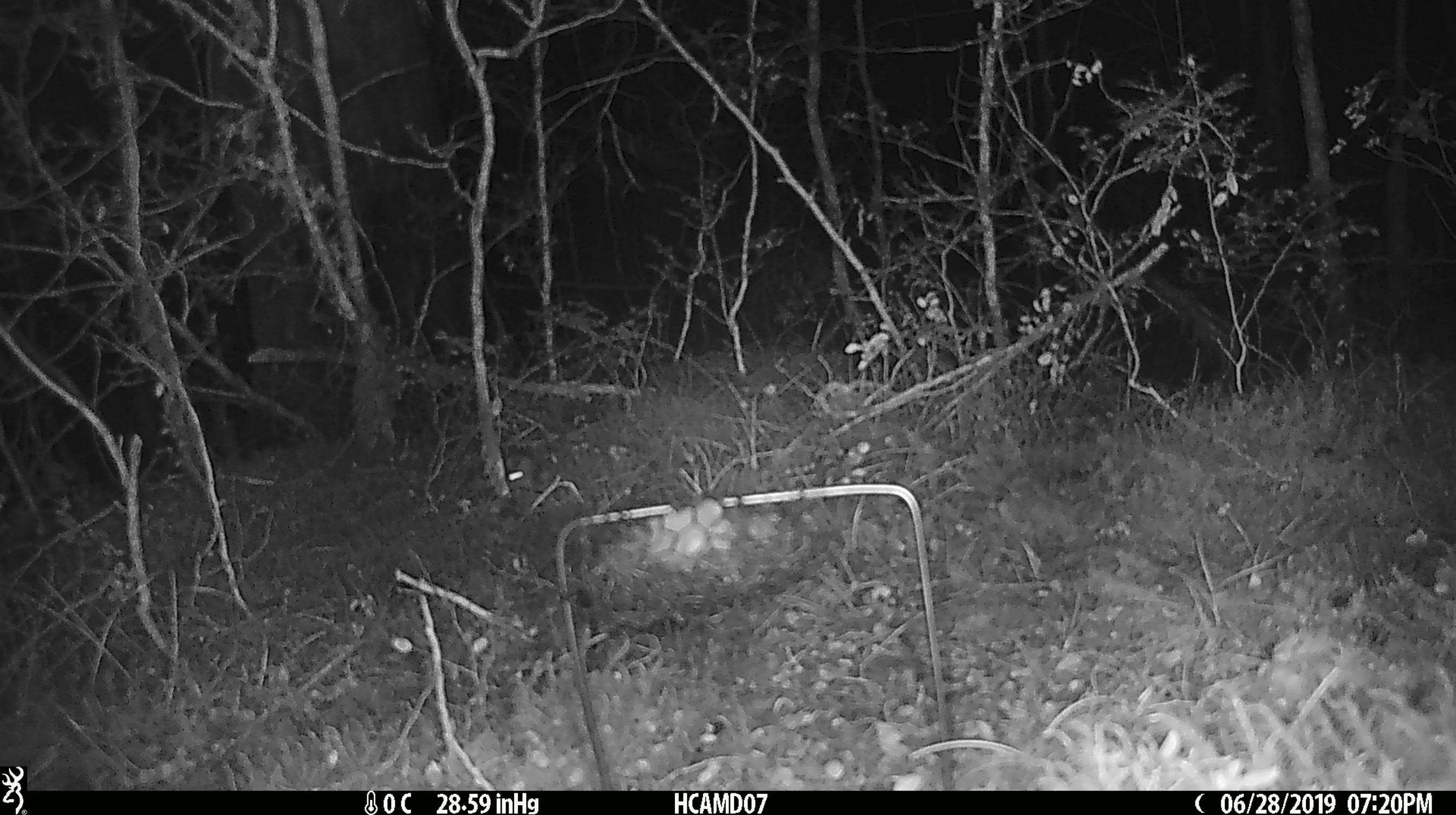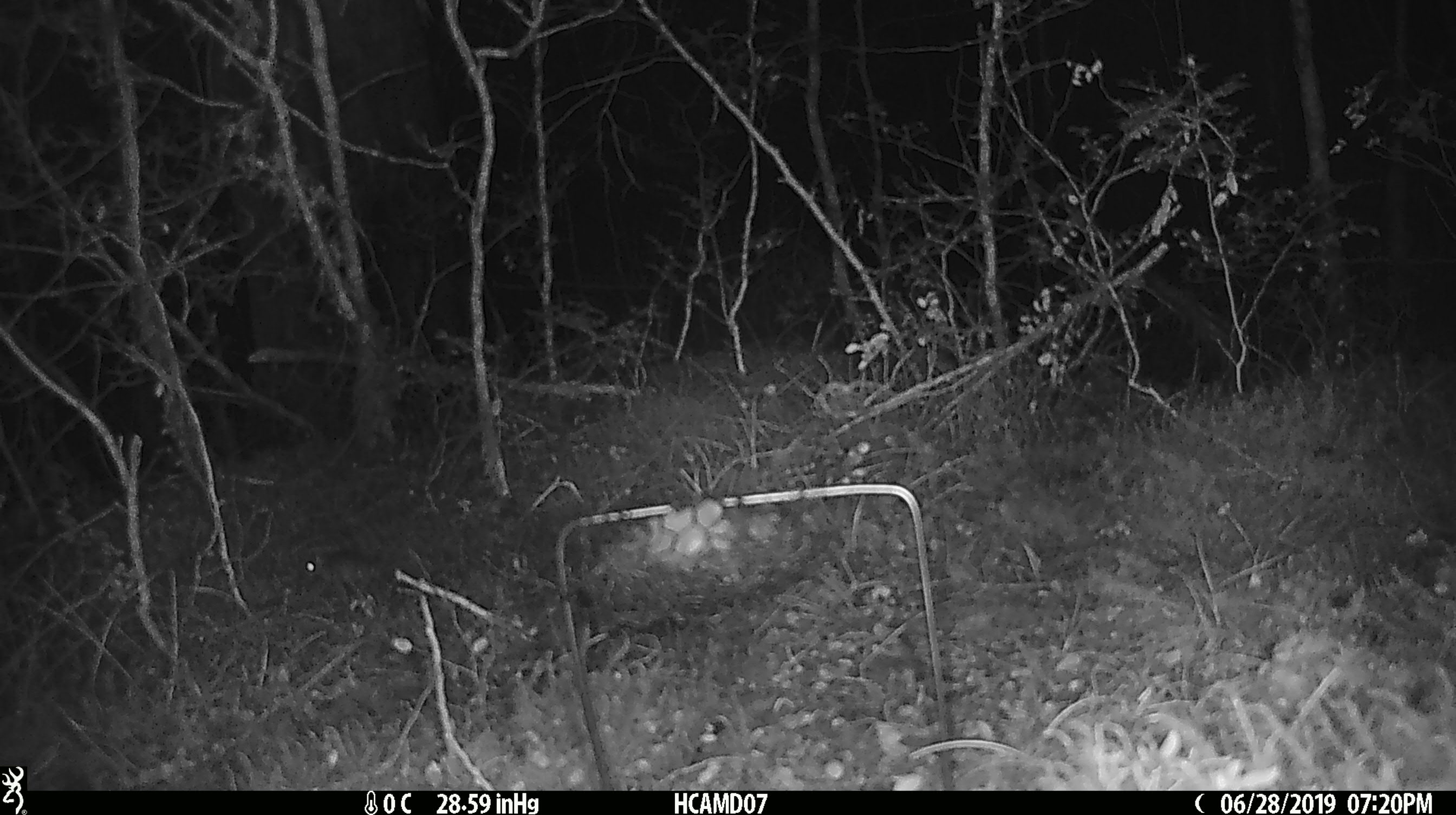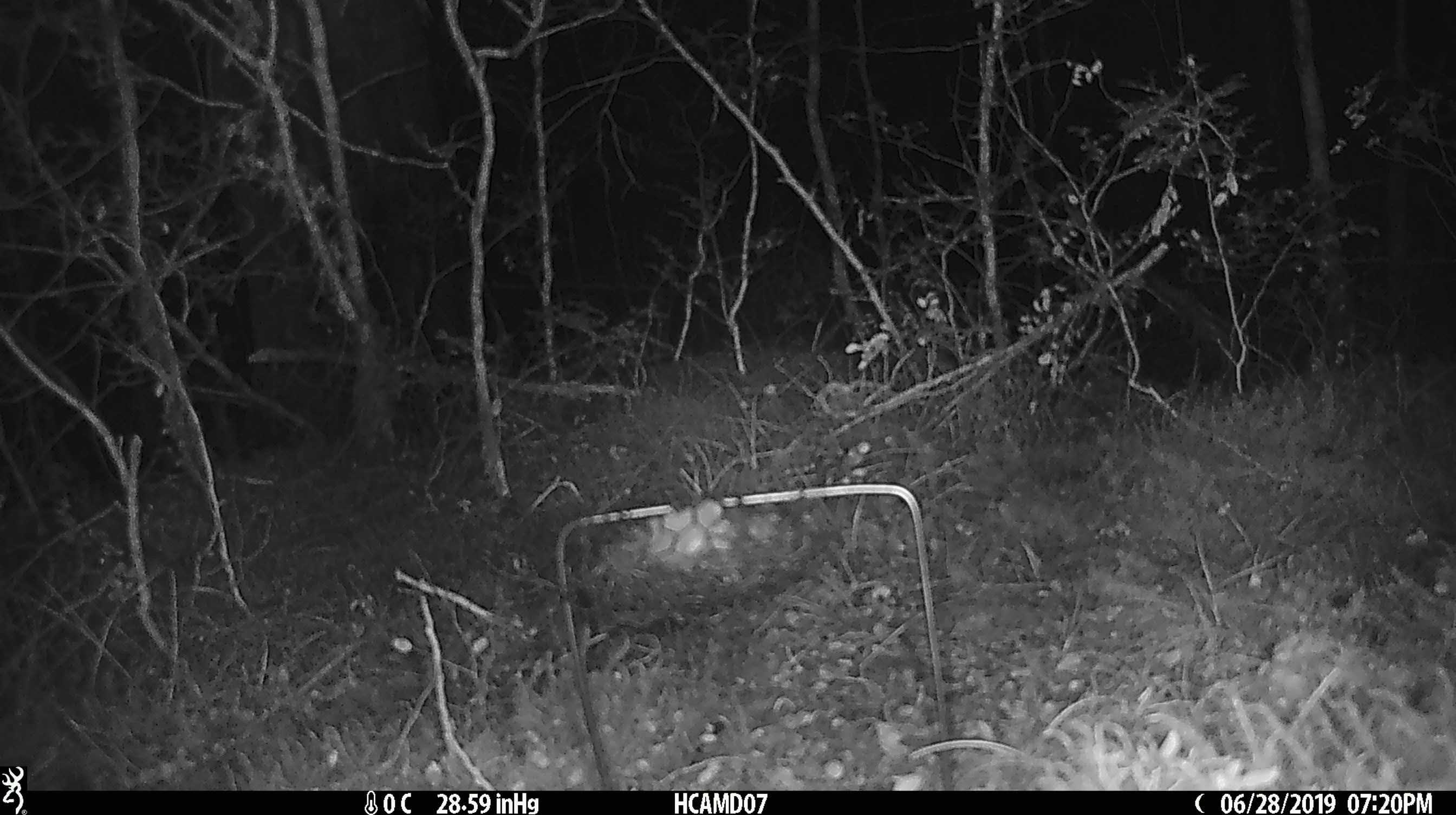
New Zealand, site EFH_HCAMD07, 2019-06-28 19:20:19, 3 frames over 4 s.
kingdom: Animalia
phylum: Chordata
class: Mammalia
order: Rodentia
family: Muridae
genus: Mus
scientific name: Mus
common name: mouse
Mouse (Mus).